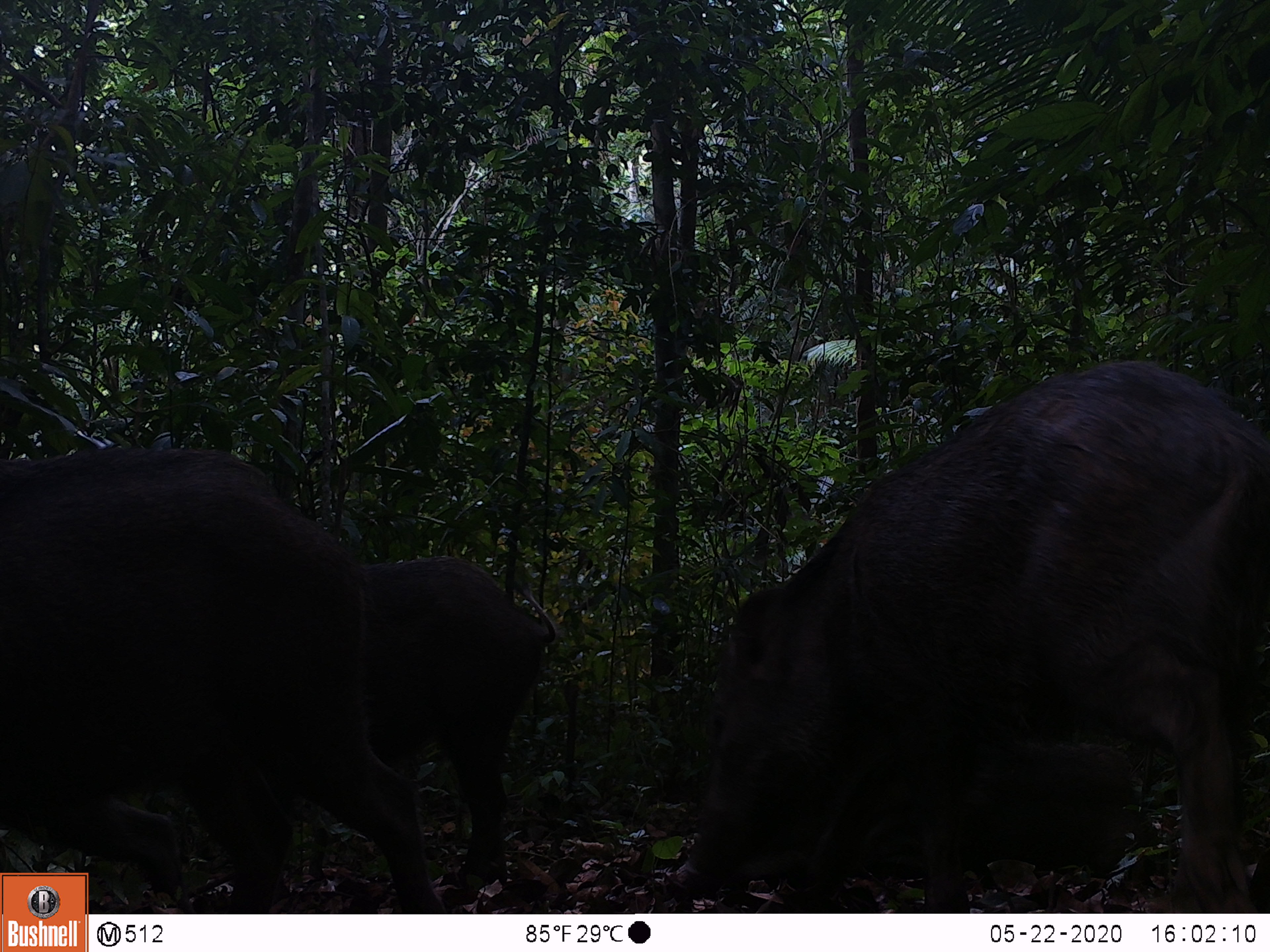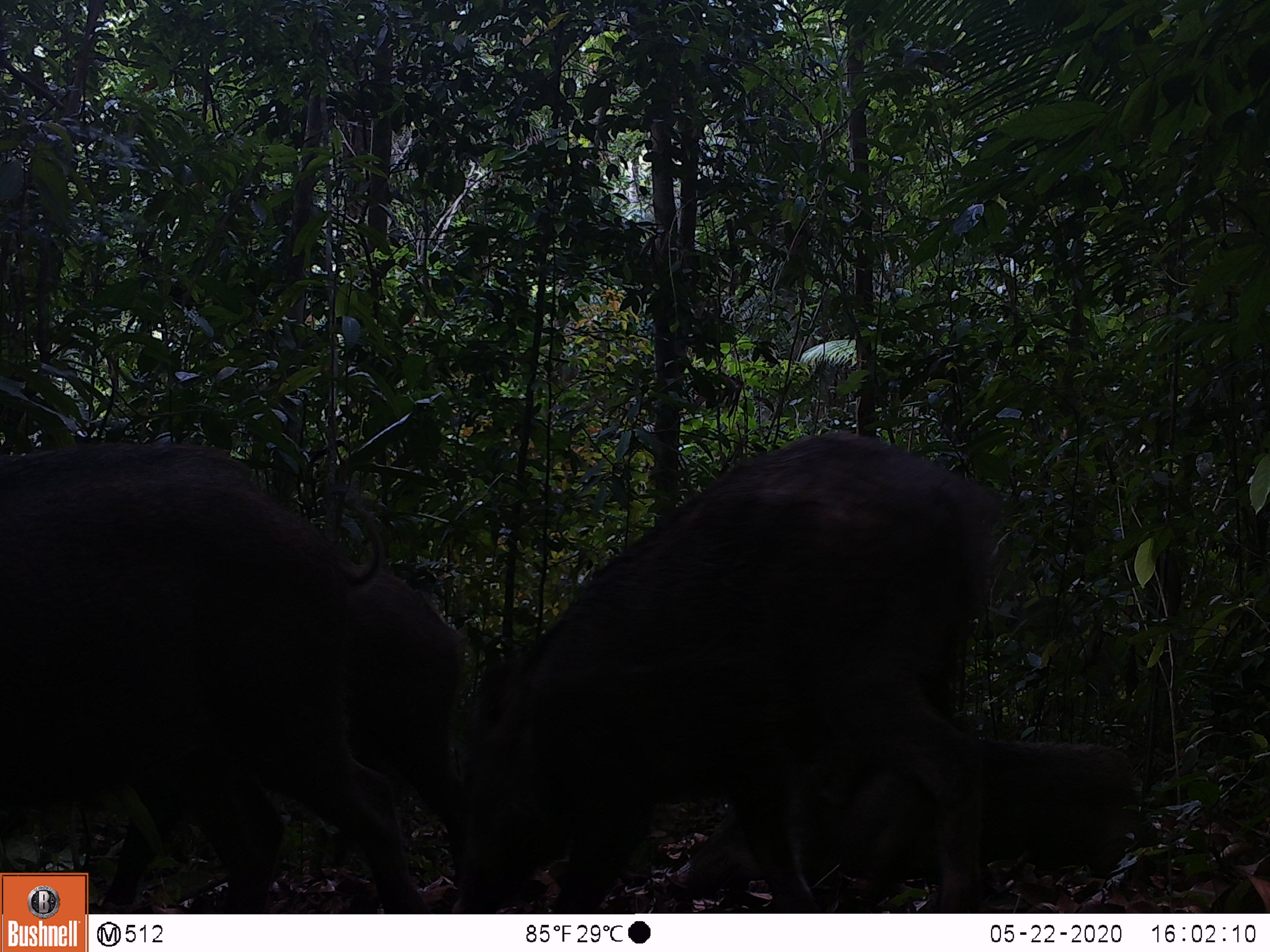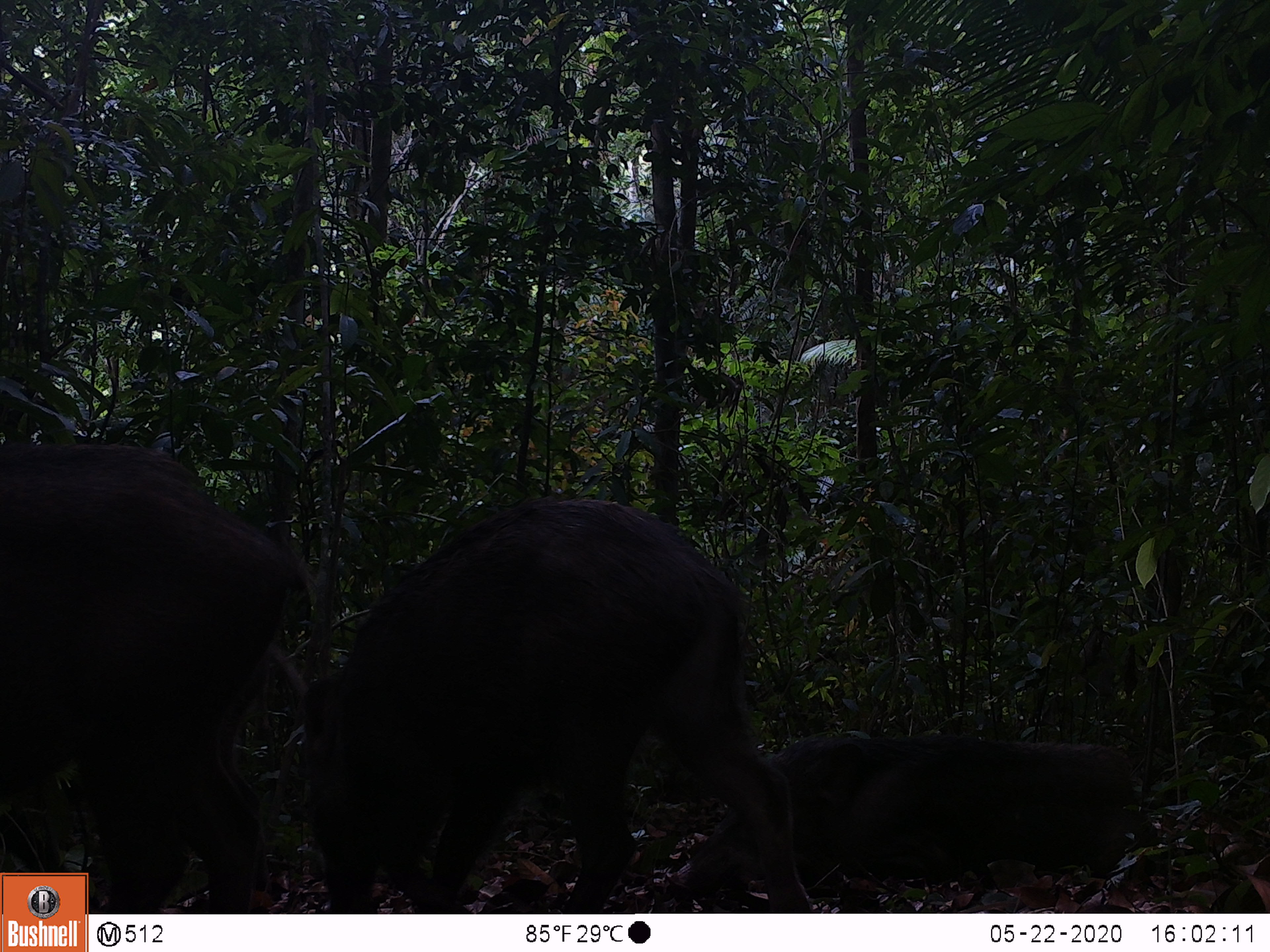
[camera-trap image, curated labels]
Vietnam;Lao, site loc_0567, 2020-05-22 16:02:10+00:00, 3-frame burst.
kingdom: Animalia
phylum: Chordata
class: Mammalia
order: Artiodactyla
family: Suidae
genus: Sus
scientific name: Sus scrofa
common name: eurasian wild pig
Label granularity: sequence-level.